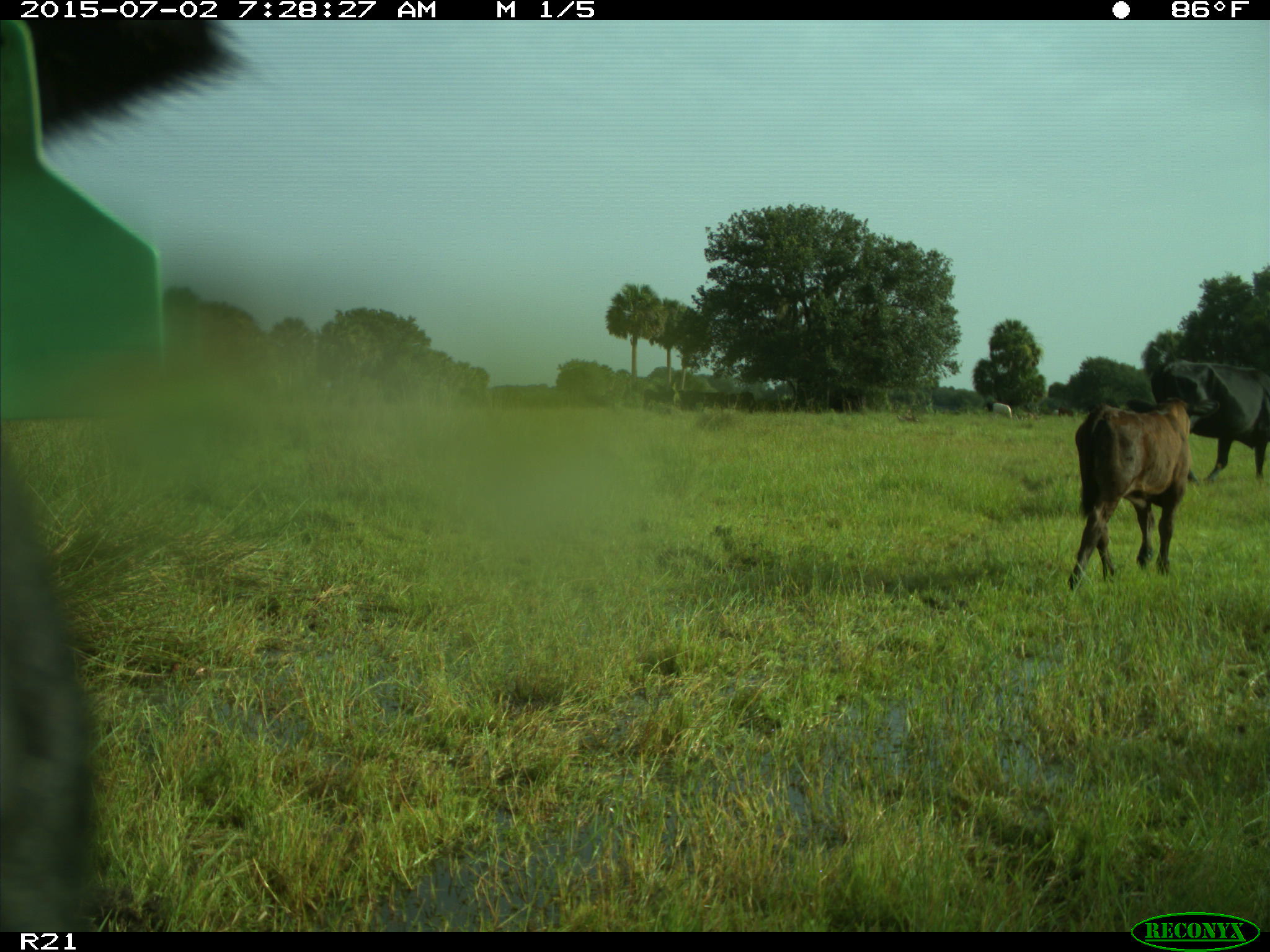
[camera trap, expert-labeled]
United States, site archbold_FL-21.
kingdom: Animalia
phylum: Chordata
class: Mammalia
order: Artiodactyla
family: Bovidae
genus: Bos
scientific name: Bos taurus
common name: domestic cow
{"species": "Bos taurus (domestic cow)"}